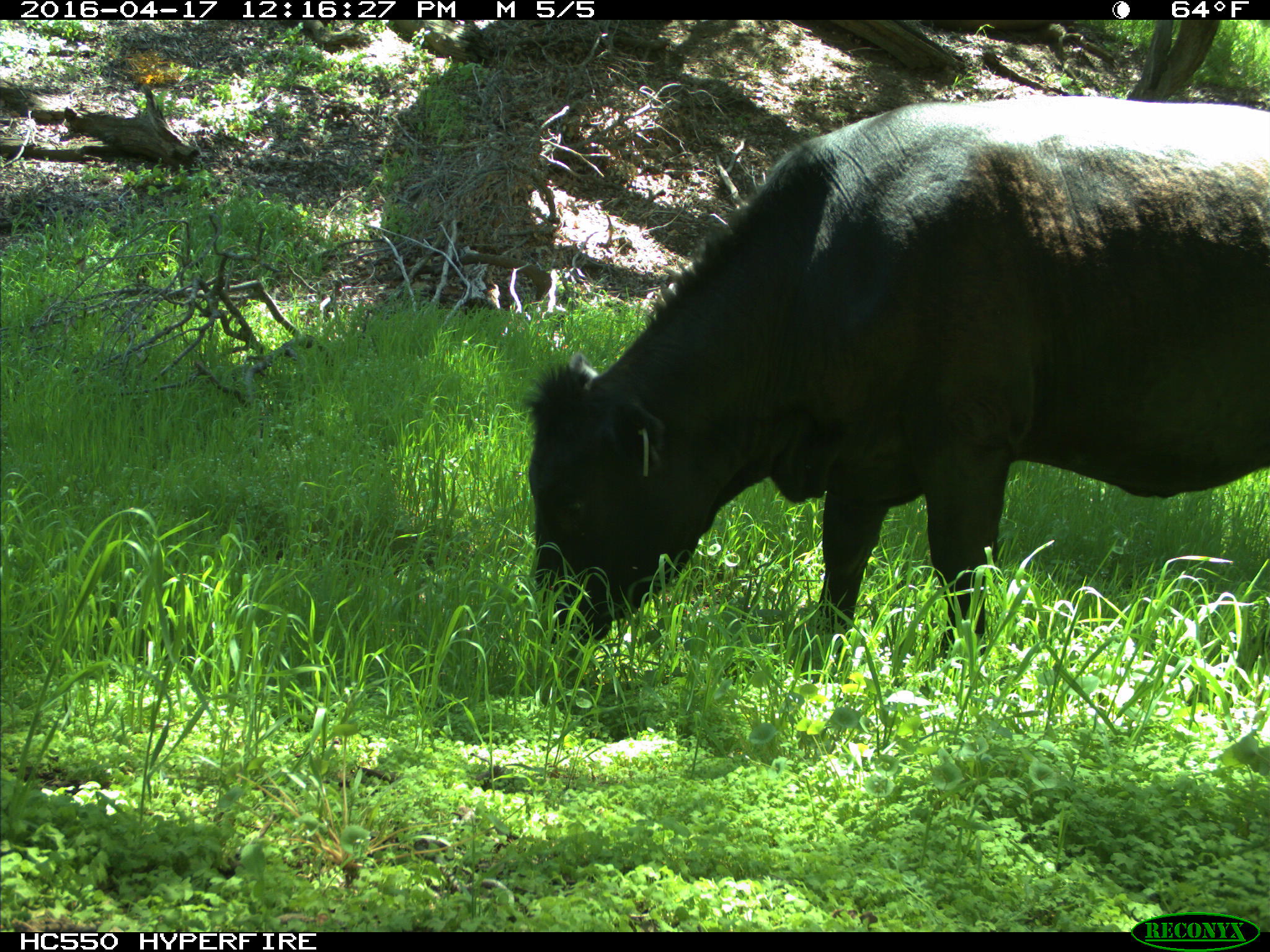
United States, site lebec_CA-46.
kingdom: Animalia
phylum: Chordata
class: Mammalia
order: Artiodactyla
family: Bovidae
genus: Bos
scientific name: Bos taurus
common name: domestic cow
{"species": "Bos taurus (domestic cow)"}